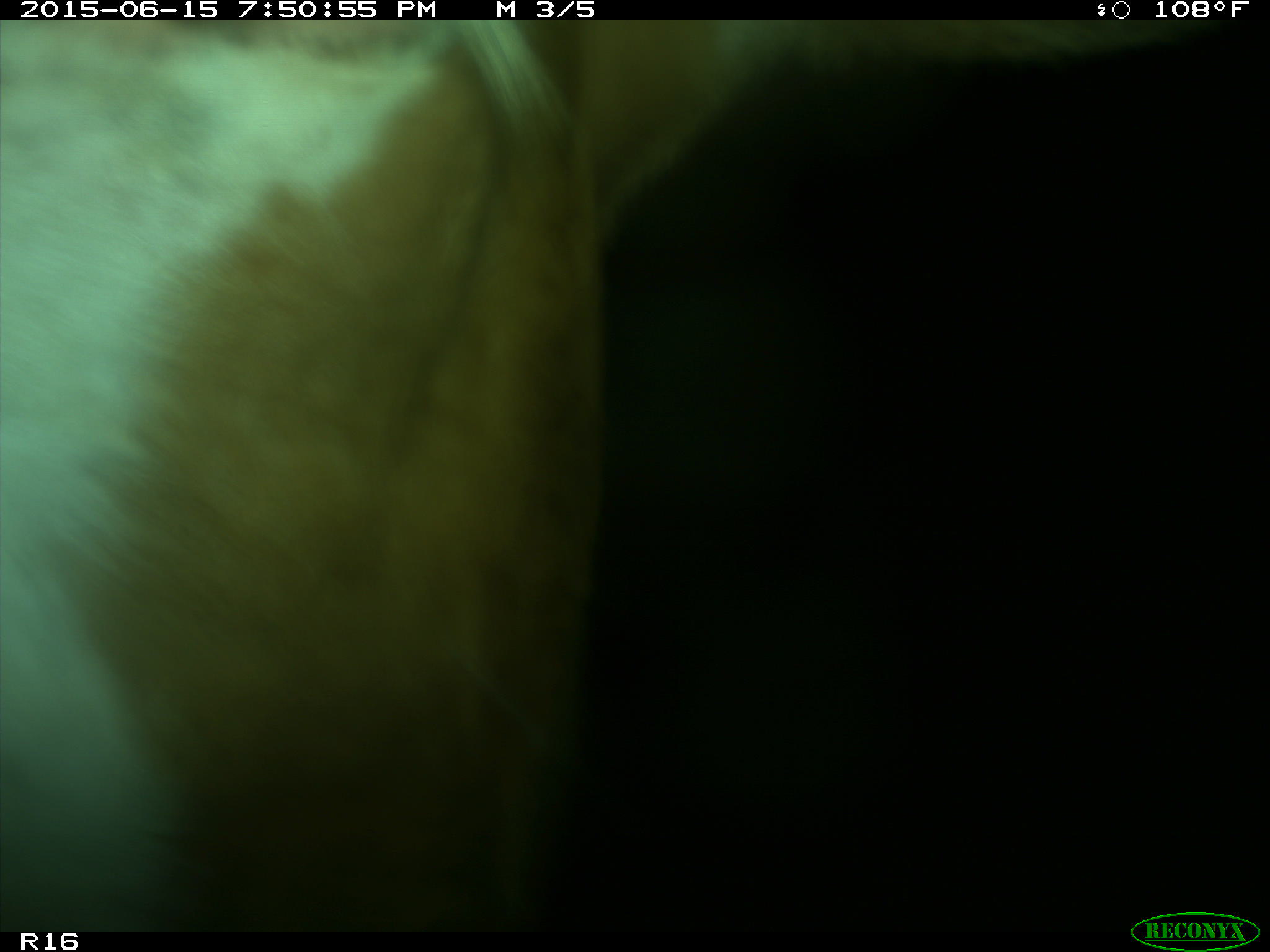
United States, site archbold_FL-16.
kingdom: Animalia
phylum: Chordata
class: Mammalia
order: Artiodactyla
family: Bovidae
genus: Bos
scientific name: Bos taurus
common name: domestic cow